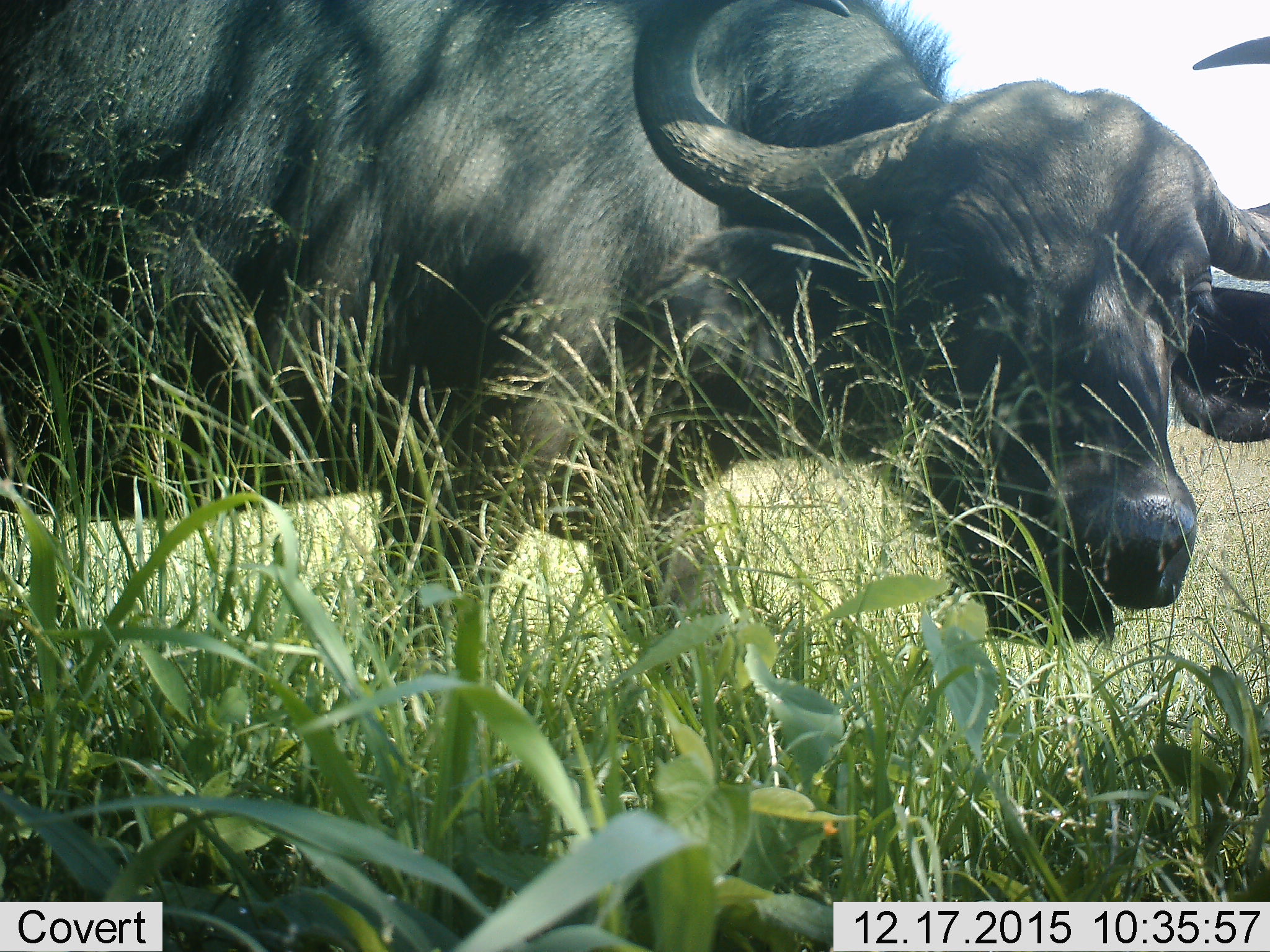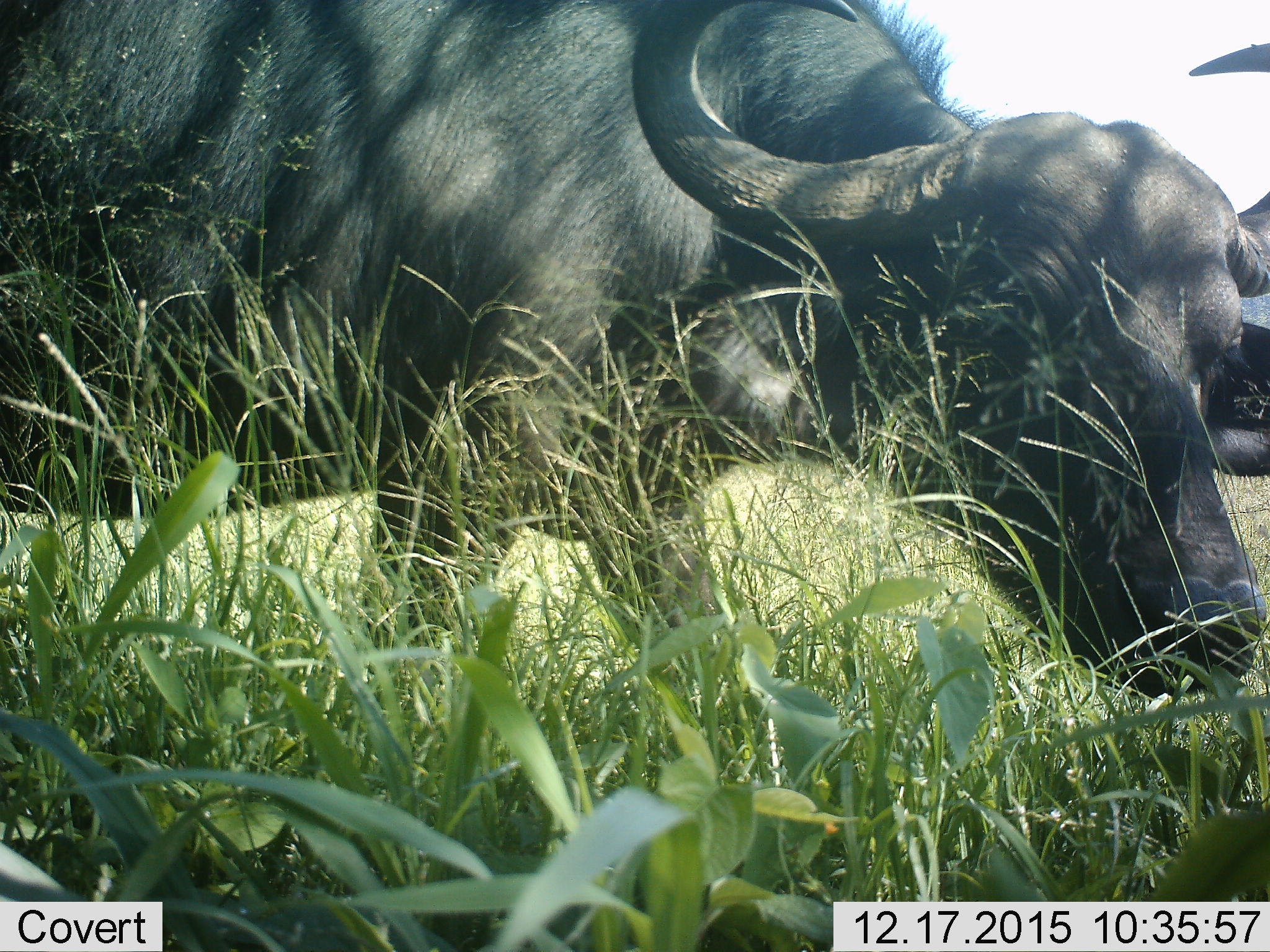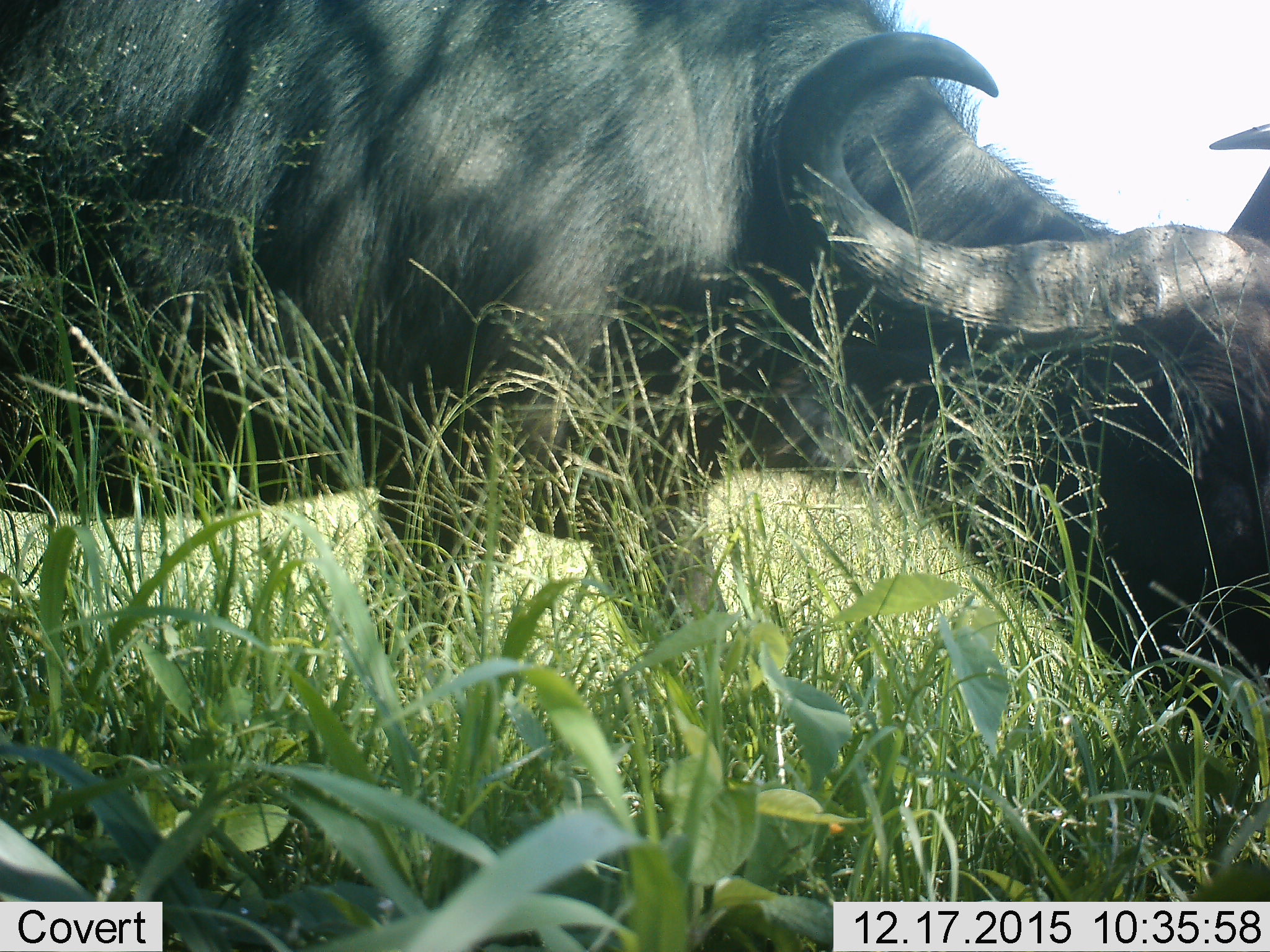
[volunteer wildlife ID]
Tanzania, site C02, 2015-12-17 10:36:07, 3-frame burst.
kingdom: Animalia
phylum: Chordata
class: Mammalia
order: Artiodactyla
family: Bovidae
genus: Syncerus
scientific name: Syncerus caffer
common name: cape buffalo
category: buffalo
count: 1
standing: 47%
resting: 0%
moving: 33%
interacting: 0%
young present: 0%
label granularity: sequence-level